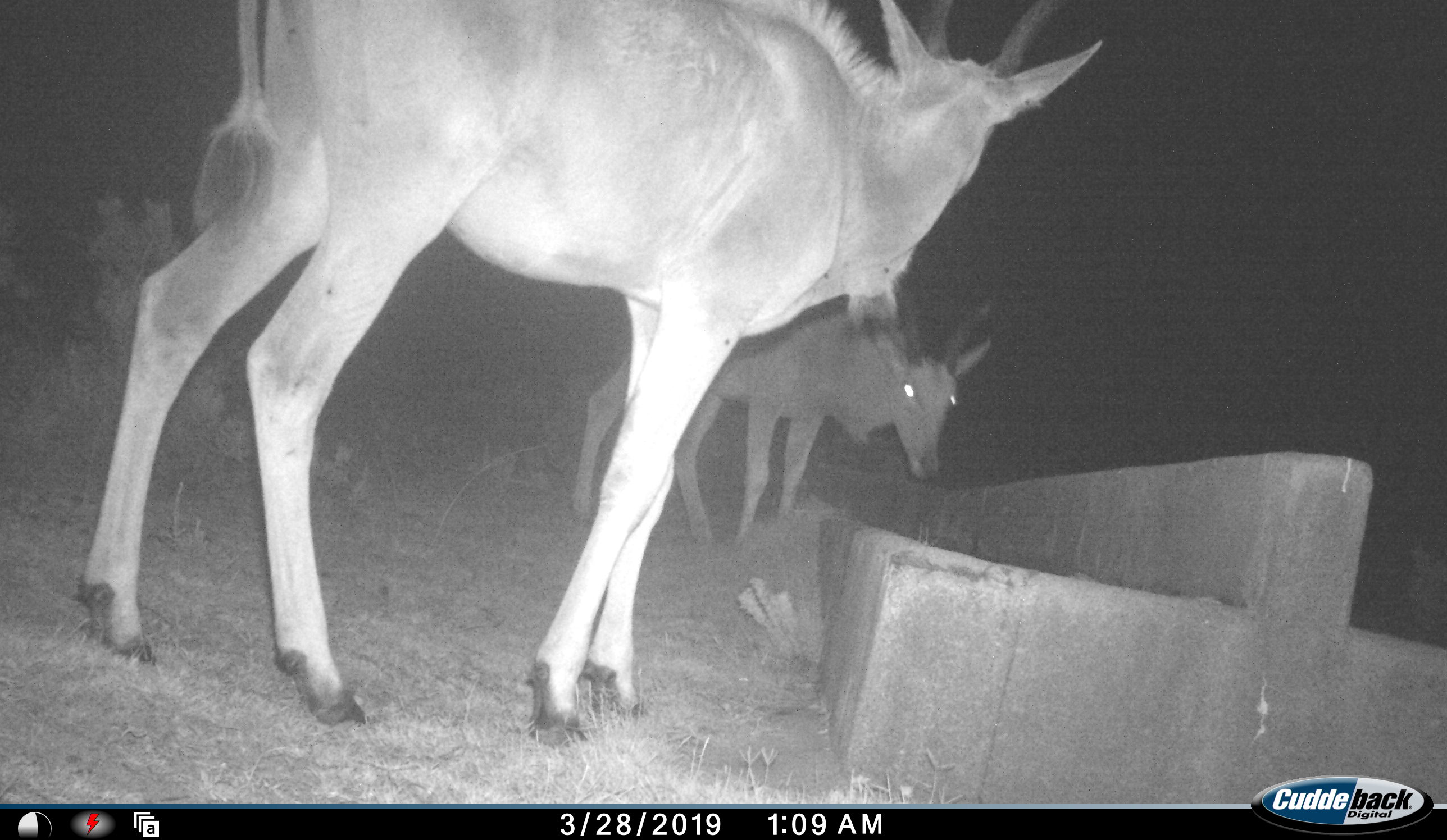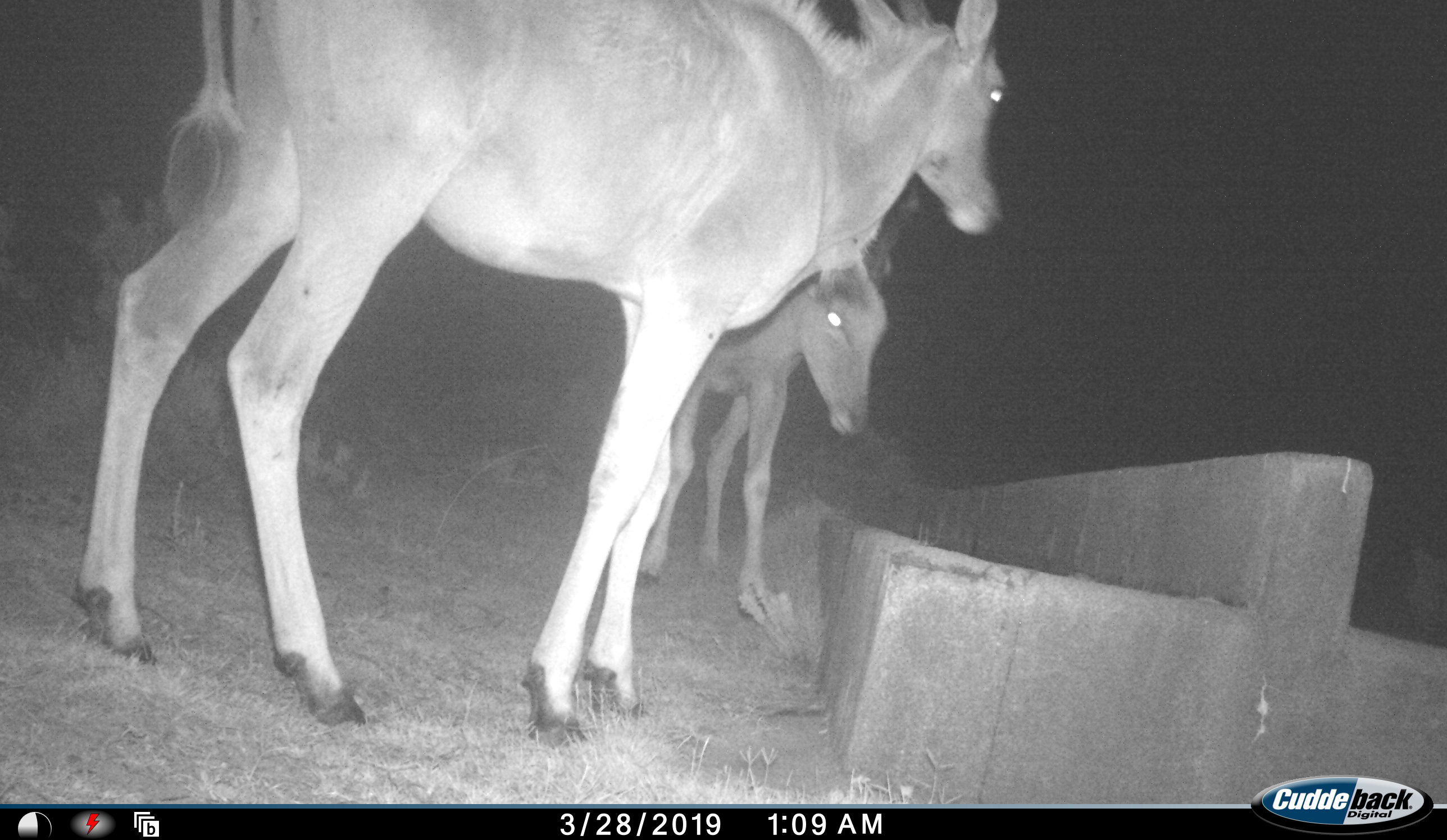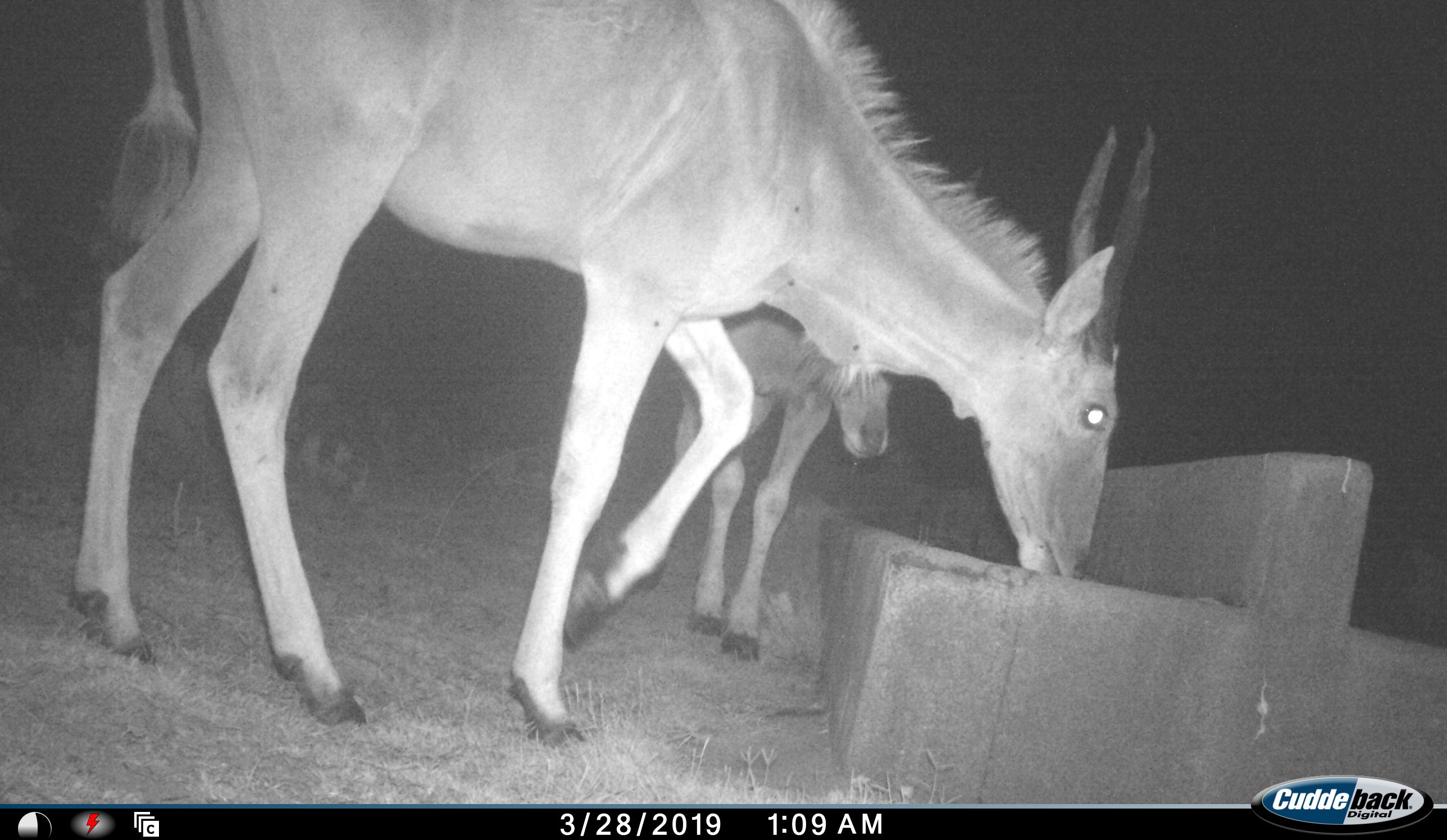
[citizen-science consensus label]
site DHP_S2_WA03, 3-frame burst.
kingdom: Animalia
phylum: Chordata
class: Mammalia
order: Artiodactyla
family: Bovidae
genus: Tragelaphus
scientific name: Tragelaphus oryx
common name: eland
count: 2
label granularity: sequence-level